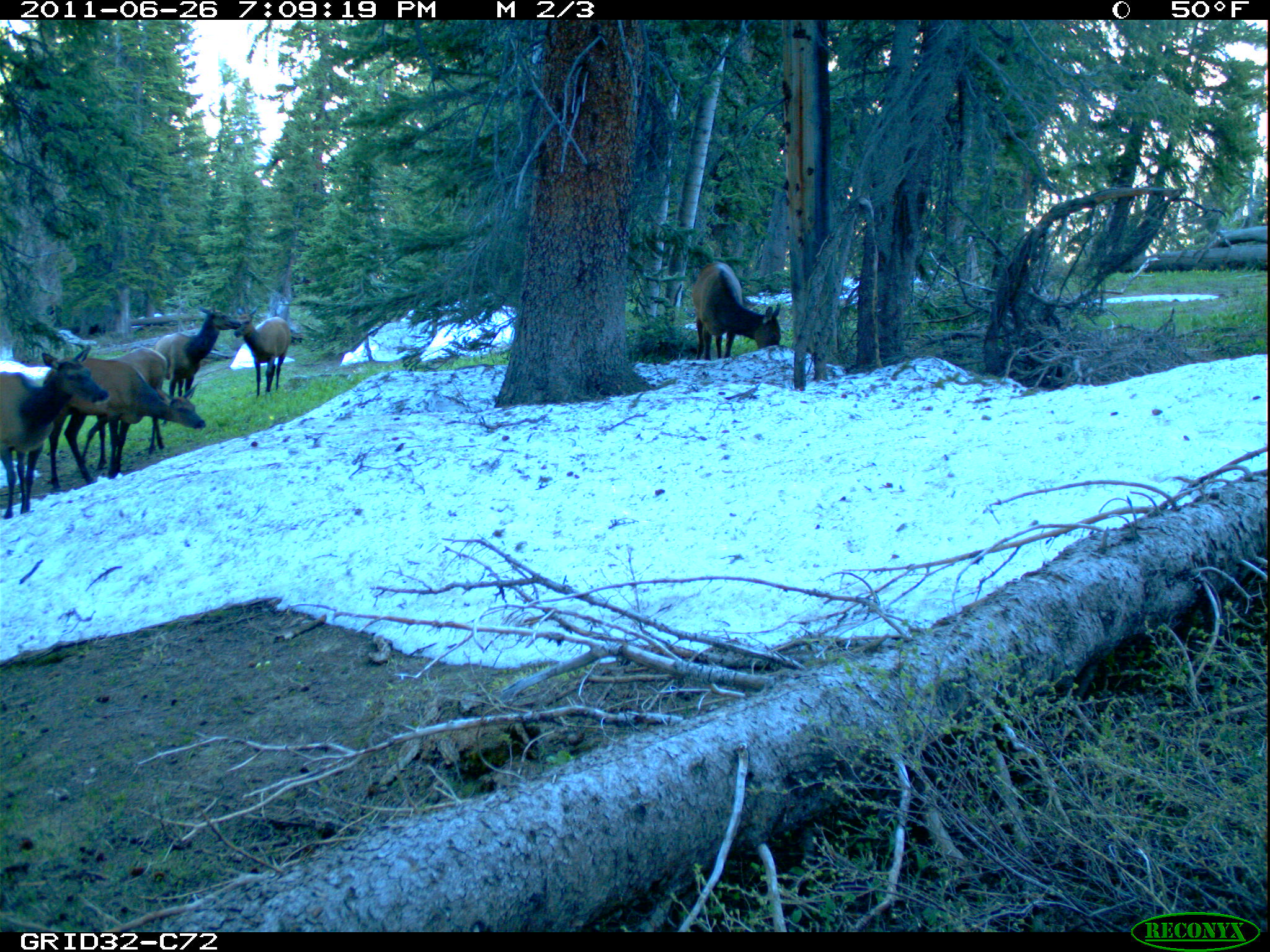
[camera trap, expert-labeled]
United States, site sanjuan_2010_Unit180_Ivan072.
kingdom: Animalia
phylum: Chordata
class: Mammalia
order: Artiodactyla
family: Cervidae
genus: Cervus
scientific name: Cervus elaphus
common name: red deer